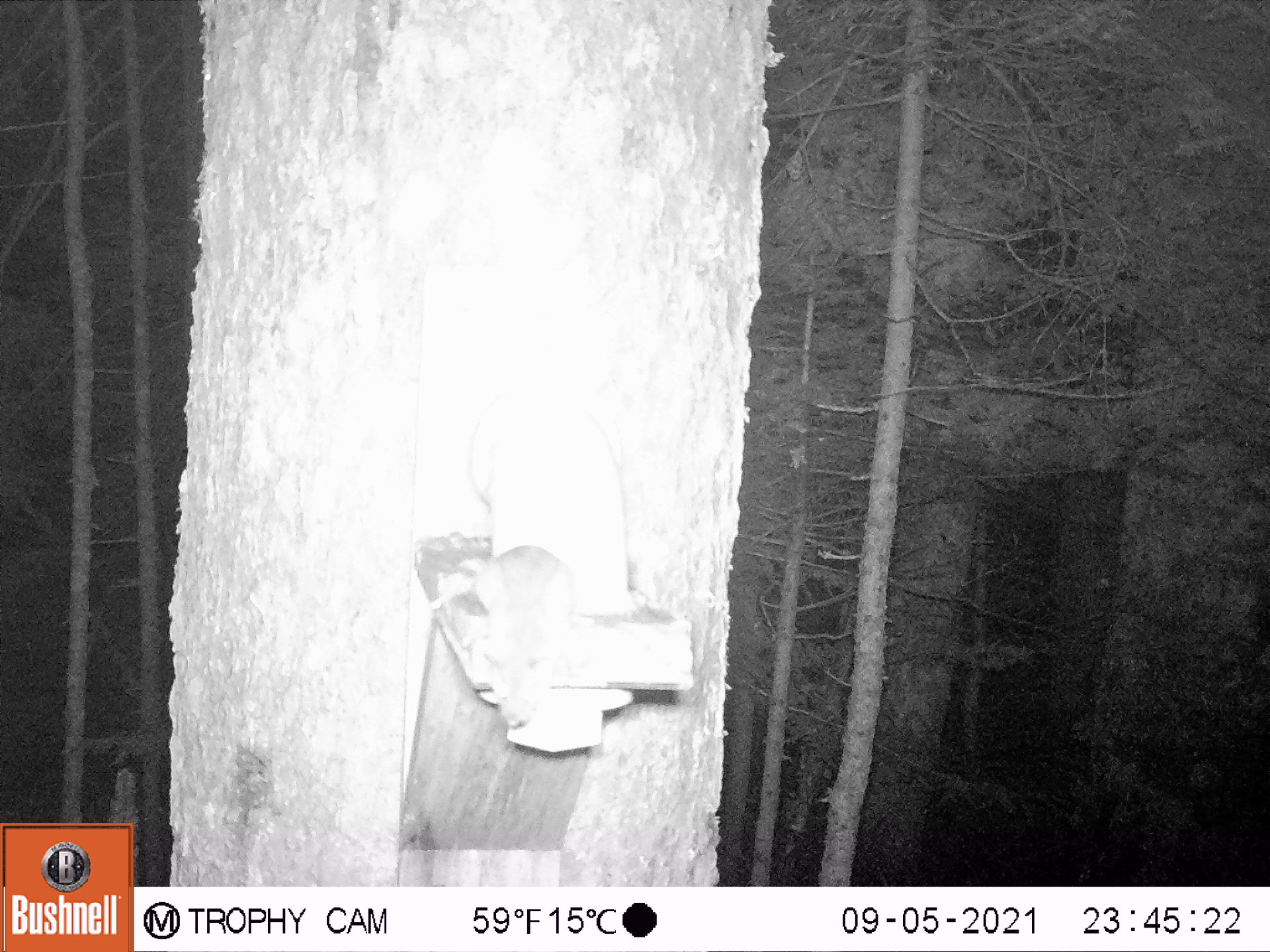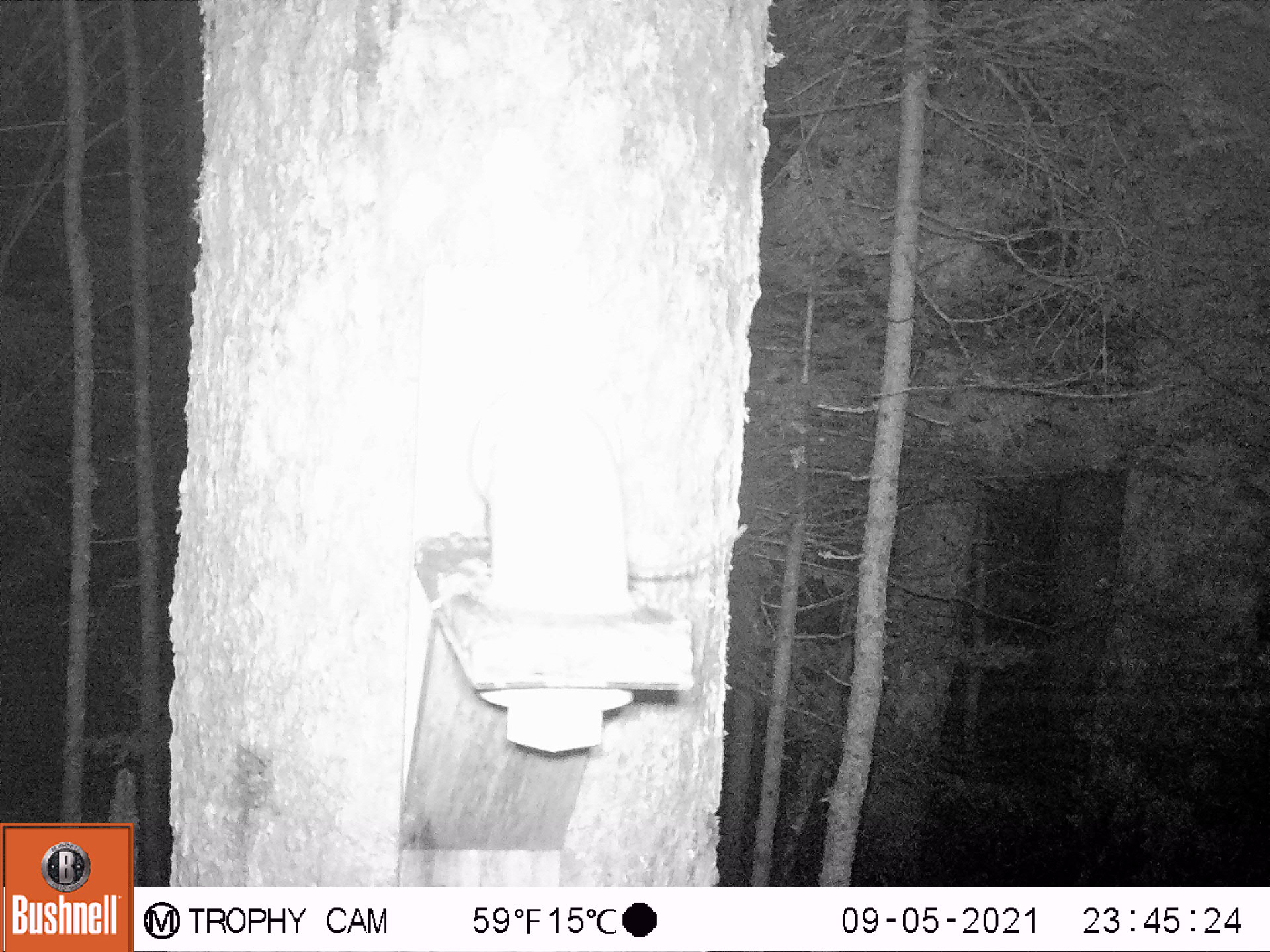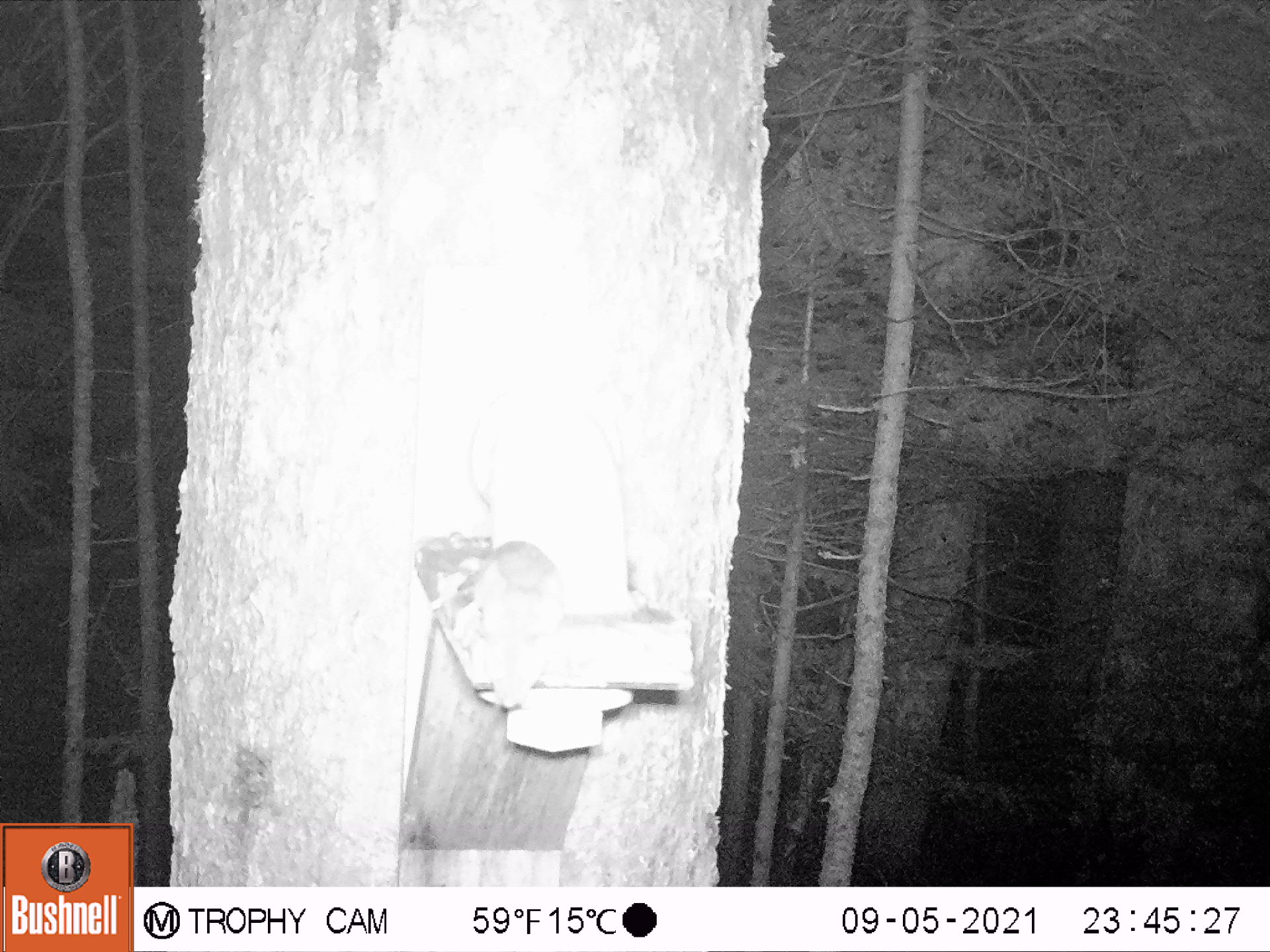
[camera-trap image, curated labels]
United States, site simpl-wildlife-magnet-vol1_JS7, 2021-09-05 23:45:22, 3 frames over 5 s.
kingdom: Animalia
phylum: Chordata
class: Mammalia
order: Rodentia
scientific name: Rodentia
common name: mouse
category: mouse sp.